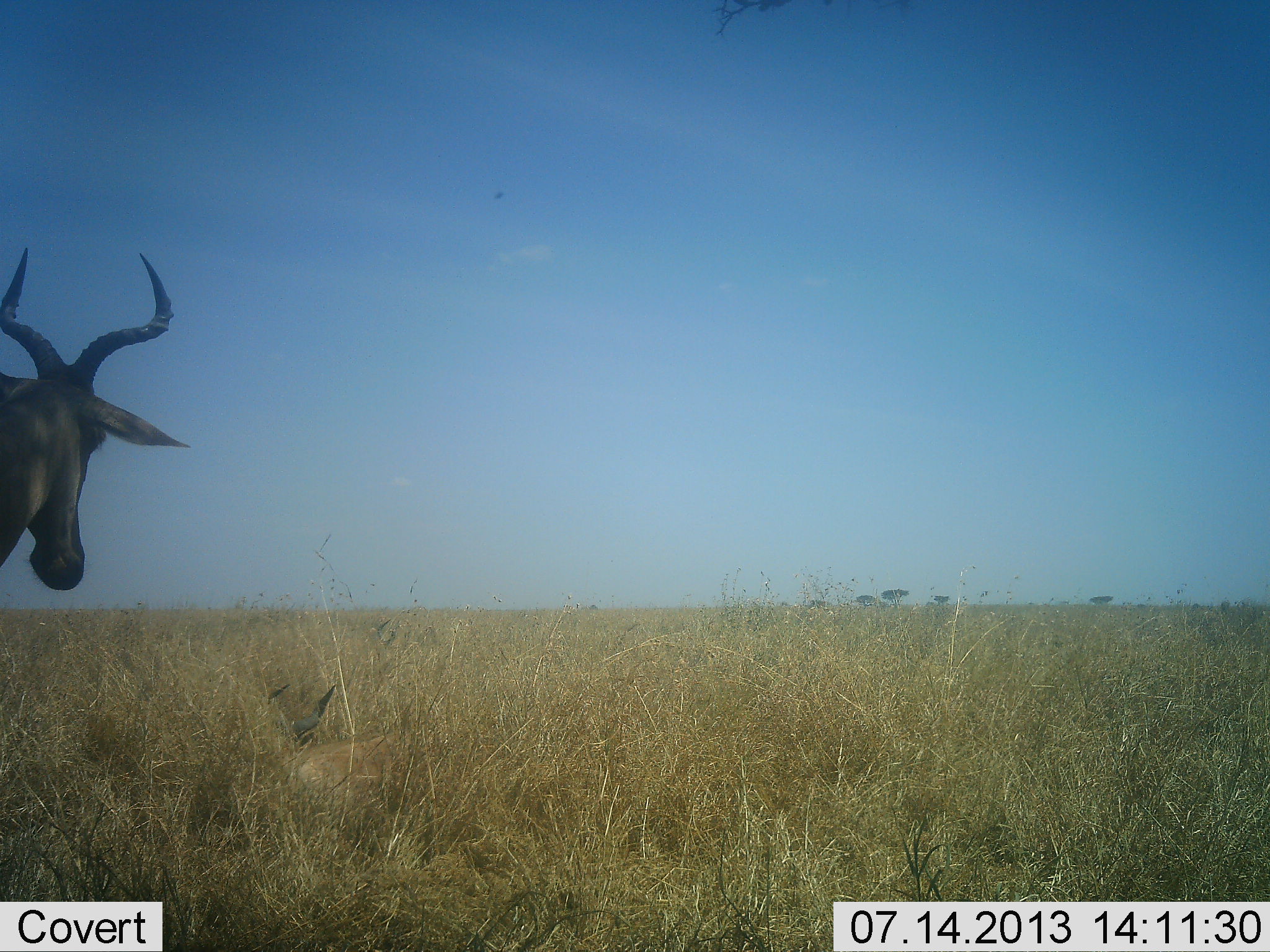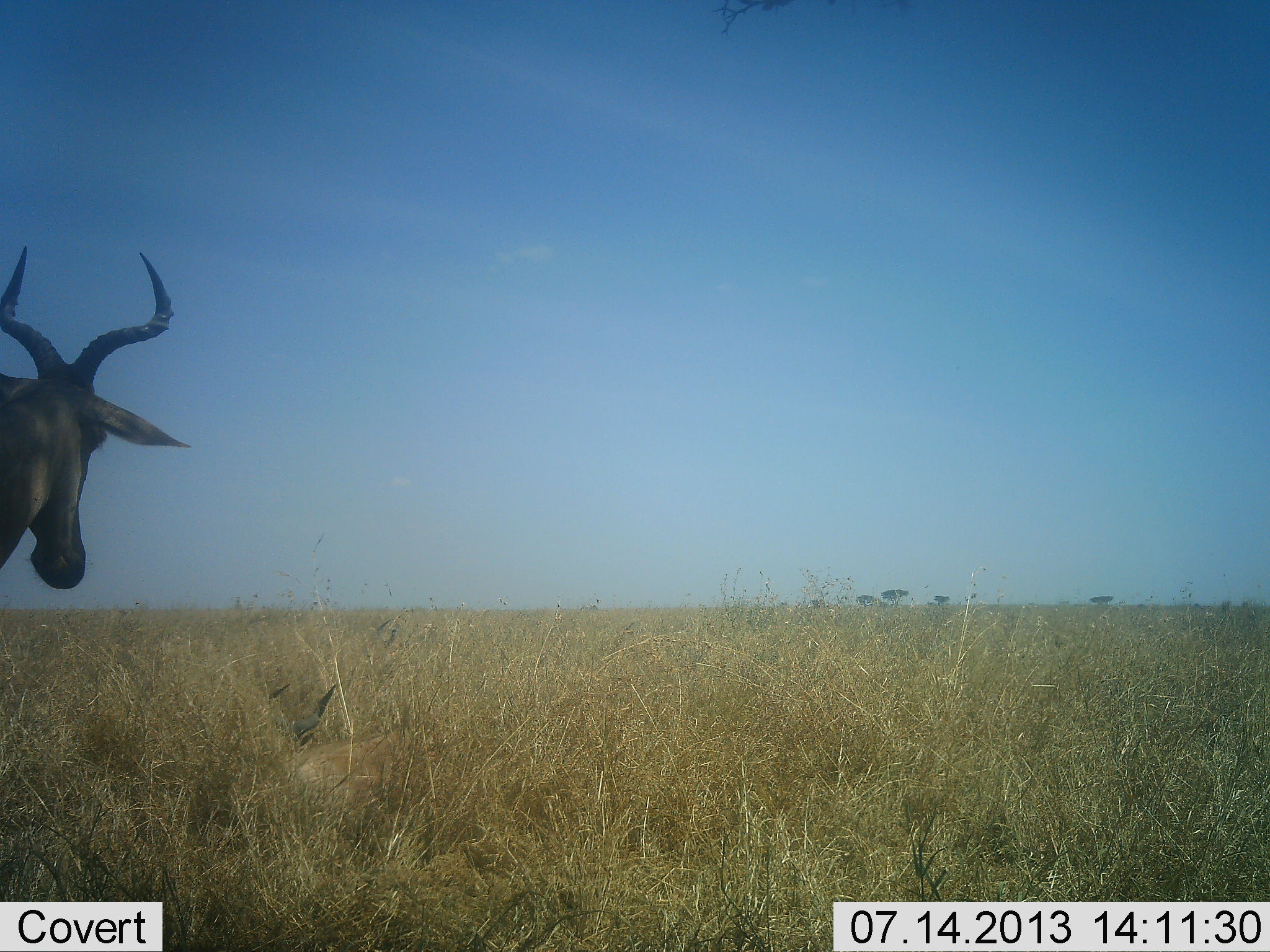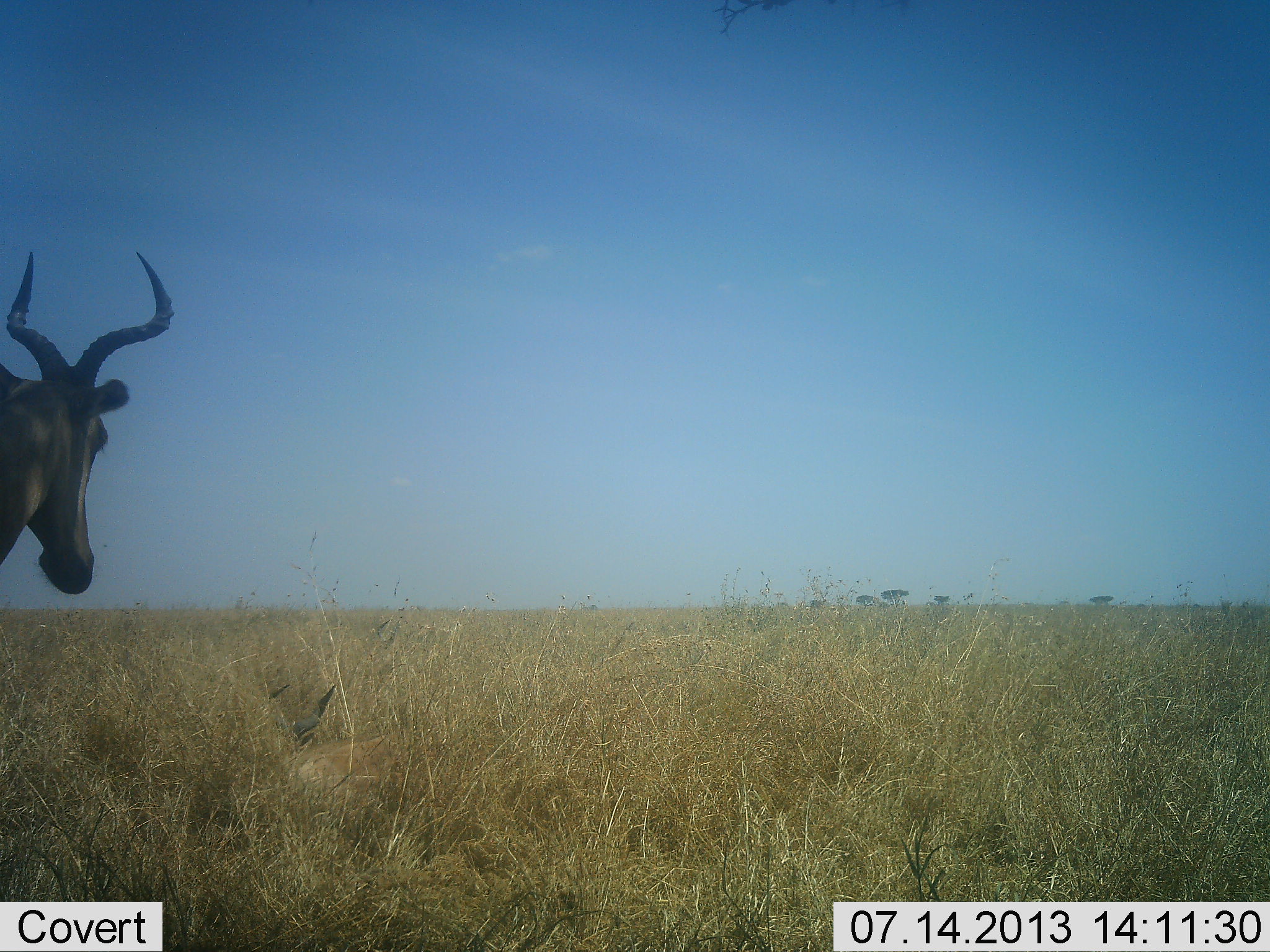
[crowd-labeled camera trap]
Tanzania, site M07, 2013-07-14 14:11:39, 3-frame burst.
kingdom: Animalia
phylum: Chordata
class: Mammalia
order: Artiodactyla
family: Bovidae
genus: Alcelaphus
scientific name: Alcelaphus buselaphus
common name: hartebeest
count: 1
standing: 97%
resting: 18%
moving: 3%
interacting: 0%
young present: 6%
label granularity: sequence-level